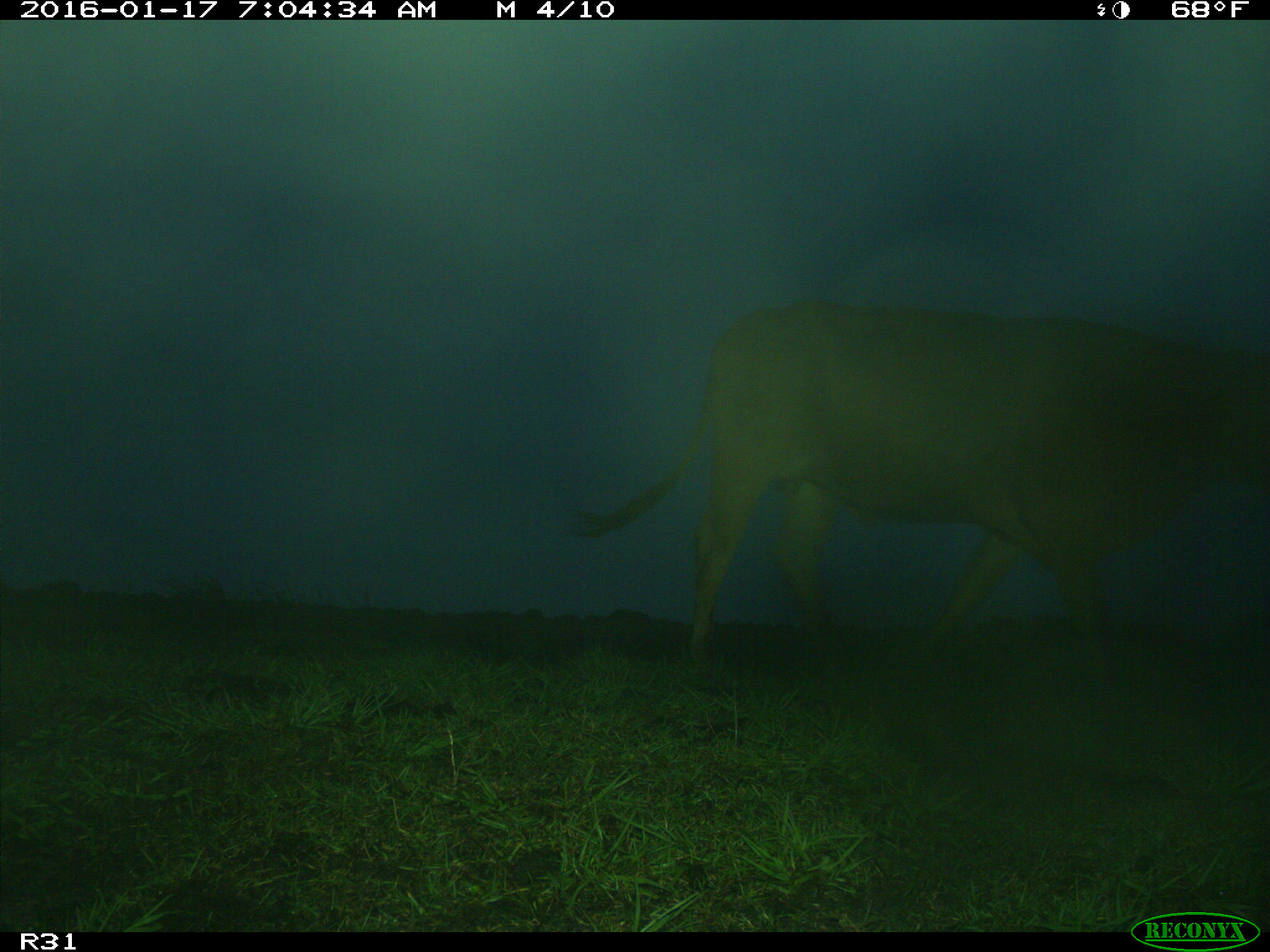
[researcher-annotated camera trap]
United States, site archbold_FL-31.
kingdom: Animalia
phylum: Chordata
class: Mammalia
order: Artiodactyla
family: Bovidae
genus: Bos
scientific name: Bos taurus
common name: domestic cow